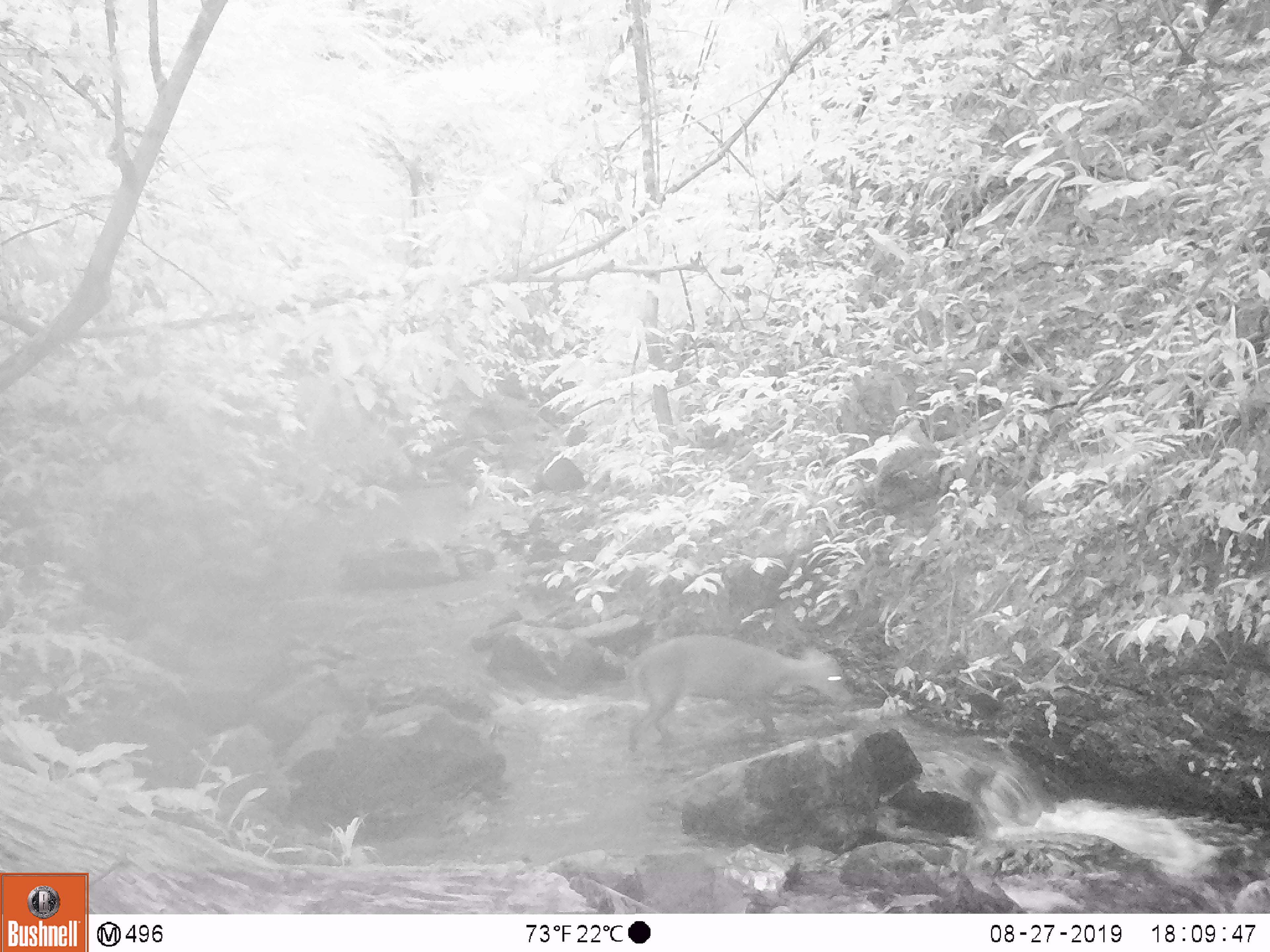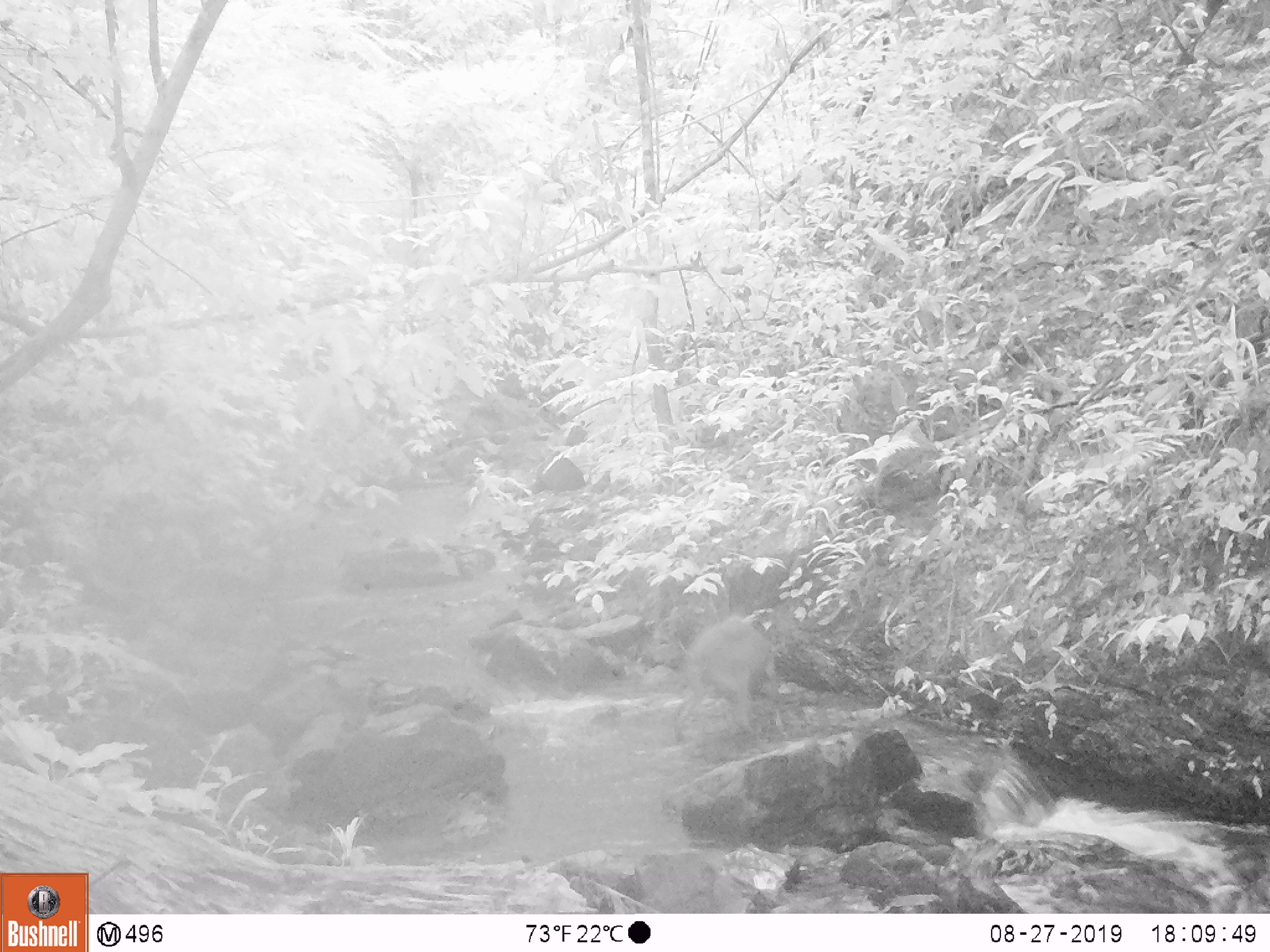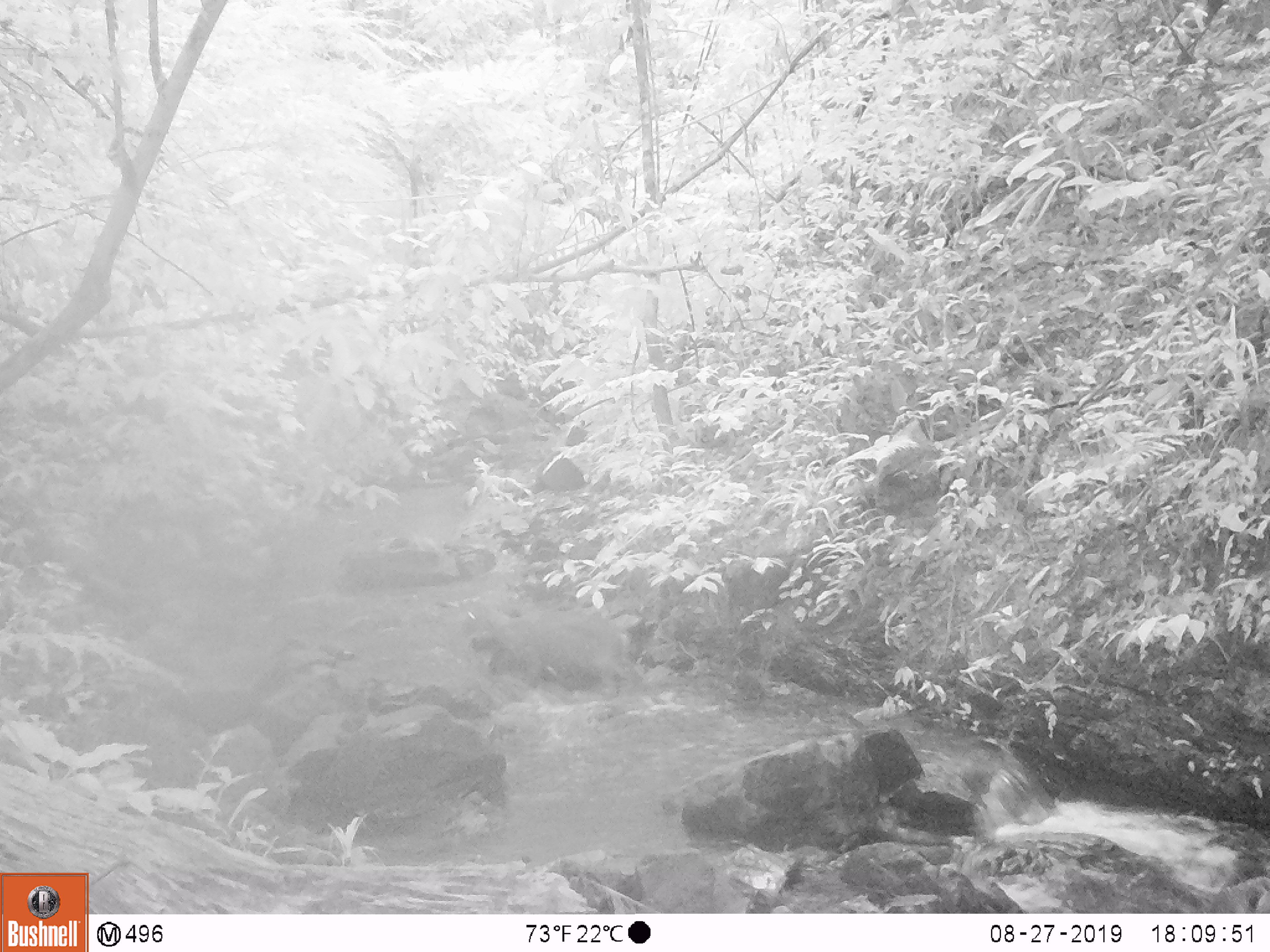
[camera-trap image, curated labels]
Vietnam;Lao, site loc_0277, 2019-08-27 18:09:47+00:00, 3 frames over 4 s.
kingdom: Animalia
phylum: Chordata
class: Mammalia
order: Artiodactyla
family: Cervidae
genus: Muntiacus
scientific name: Muntiacus rooseveltorum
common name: roosevelt's muntjac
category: roosevelts muntjac group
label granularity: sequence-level